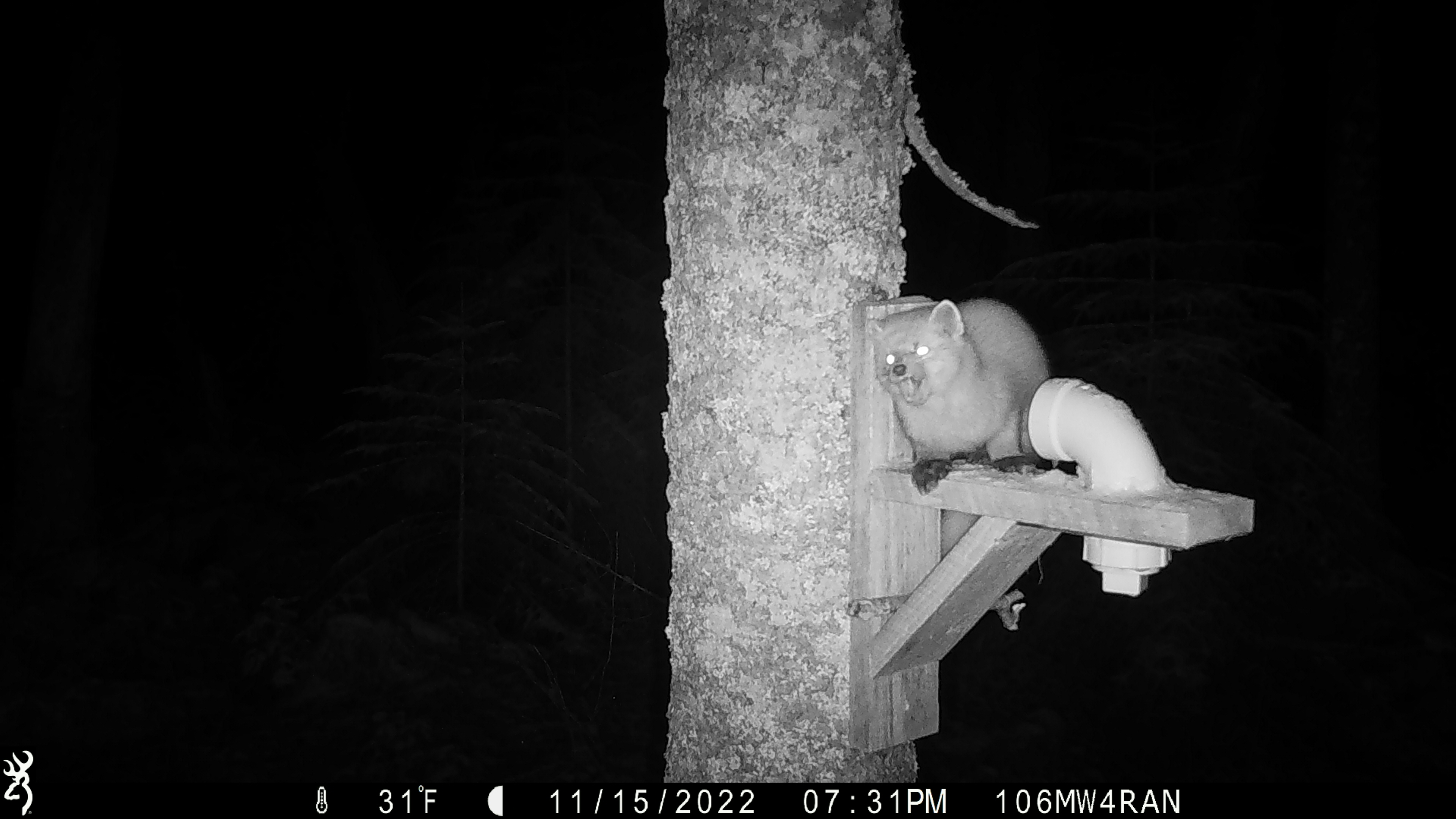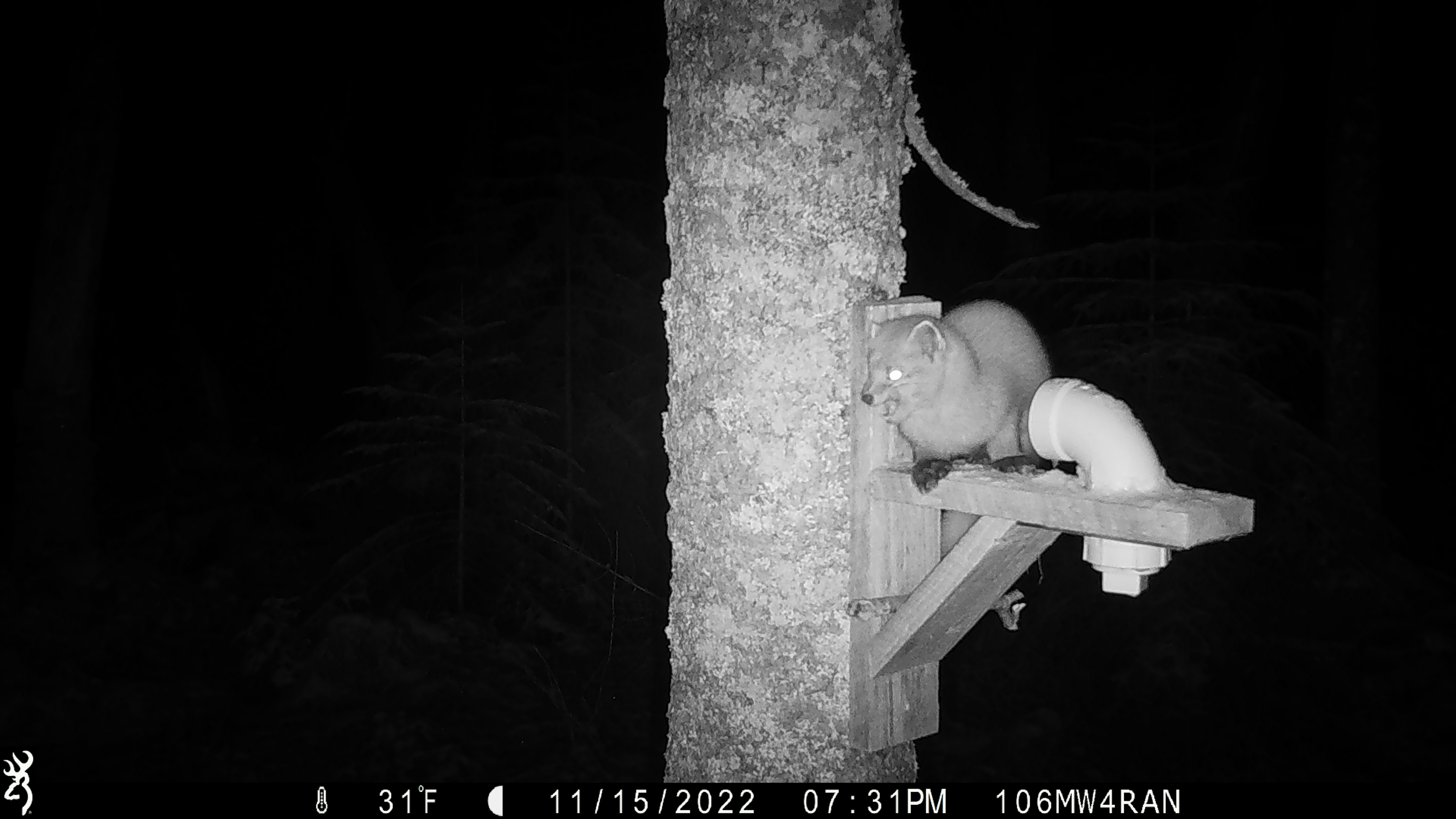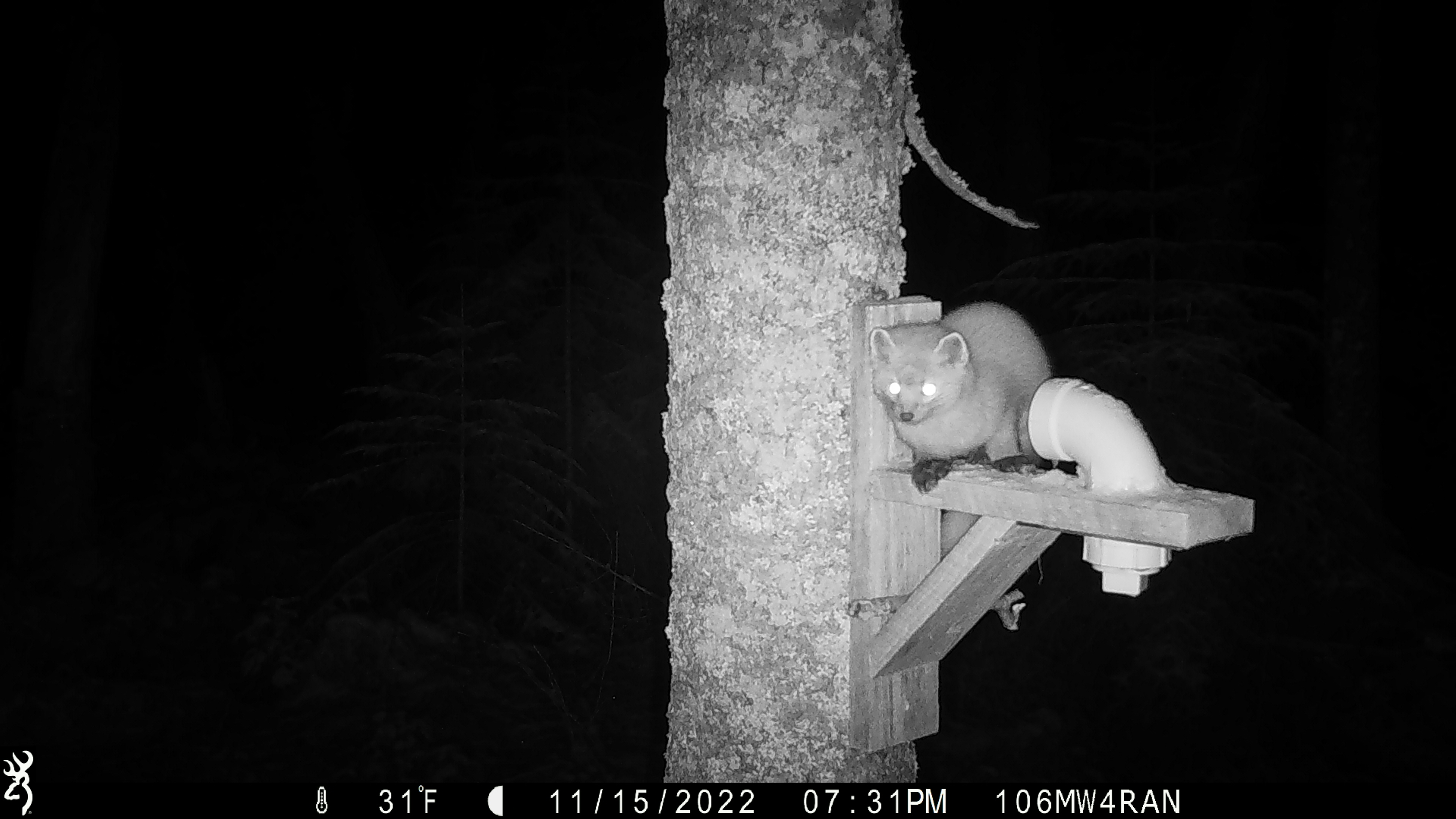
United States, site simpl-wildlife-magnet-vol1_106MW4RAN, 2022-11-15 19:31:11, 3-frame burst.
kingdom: Animalia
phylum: Chordata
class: Mammalia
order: Carnivora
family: Mustelidae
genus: Martes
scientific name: Martes americana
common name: american marten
American marten (Martes americana).